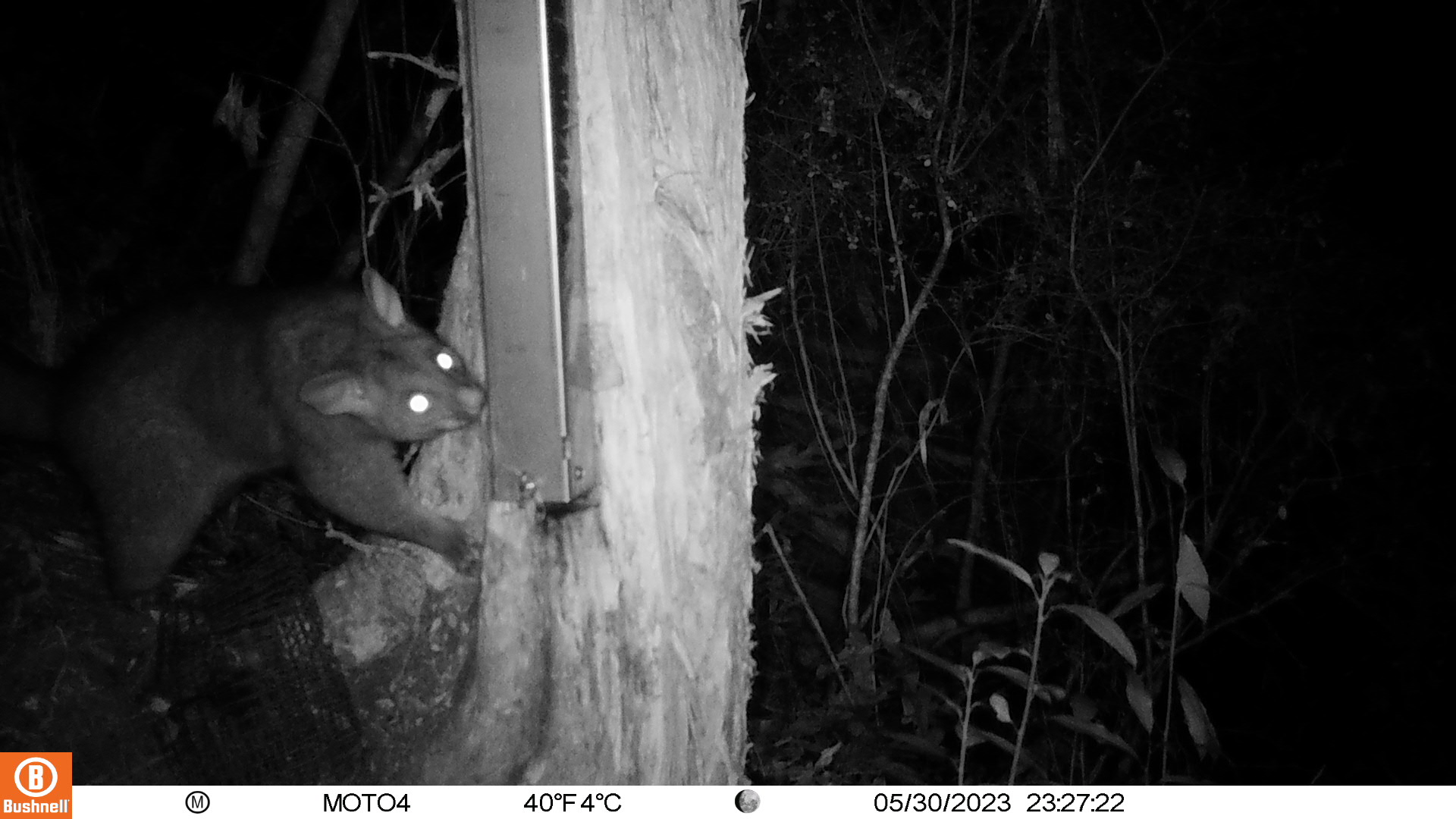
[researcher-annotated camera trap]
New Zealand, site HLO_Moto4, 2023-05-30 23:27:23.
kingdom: Animalia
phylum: Chordata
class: Mammalia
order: Diprotodontia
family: Phalangeridae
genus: Trichosurus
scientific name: Trichosurus vulpecula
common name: common brushtail possum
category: possum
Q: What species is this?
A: Possum (common brushtail possum) (Trichosurus vulpecula).